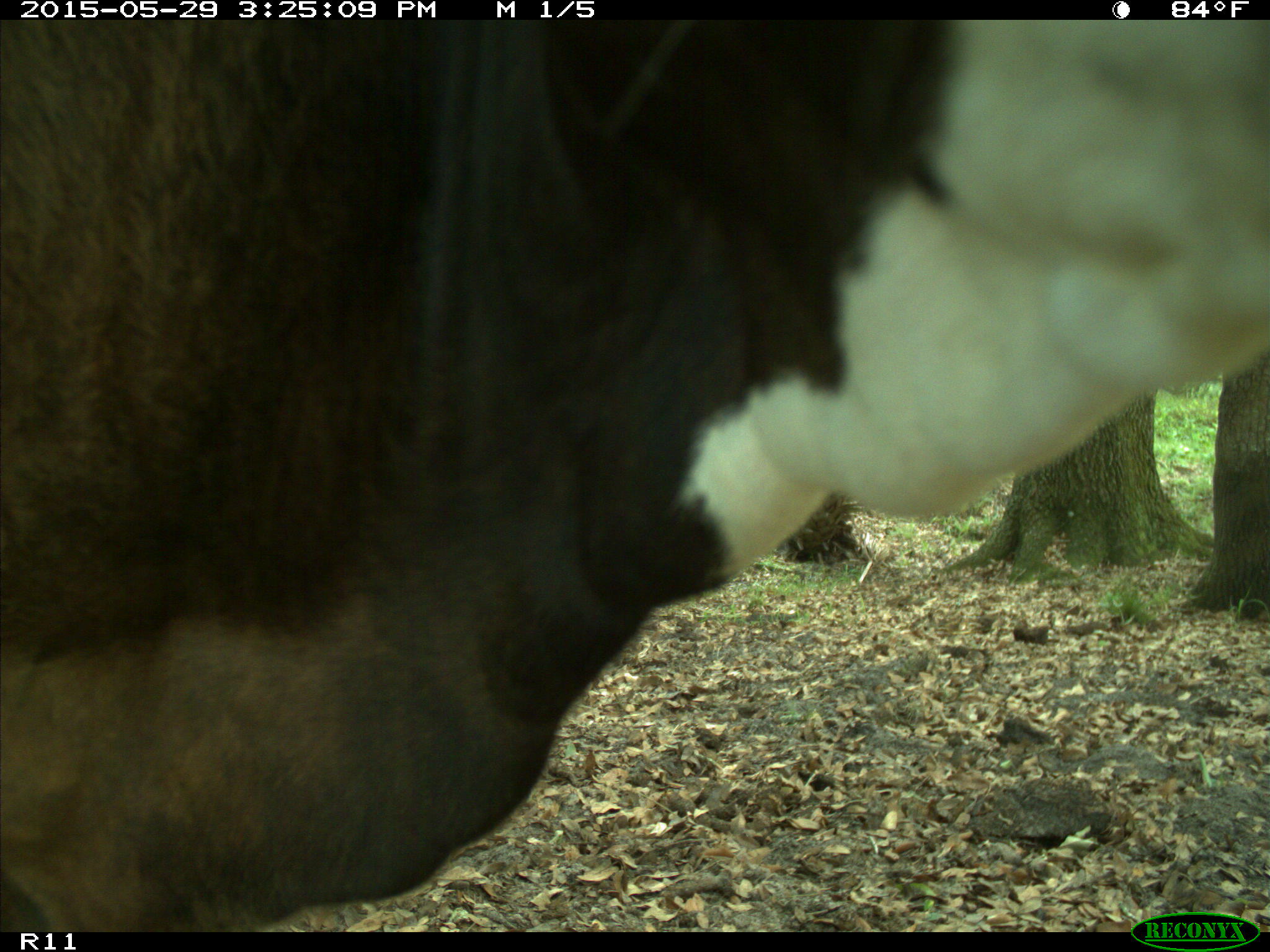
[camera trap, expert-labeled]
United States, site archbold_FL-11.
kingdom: Animalia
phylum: Chordata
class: Mammalia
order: Artiodactyla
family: Bovidae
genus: Bos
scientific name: Bos taurus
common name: domestic cow